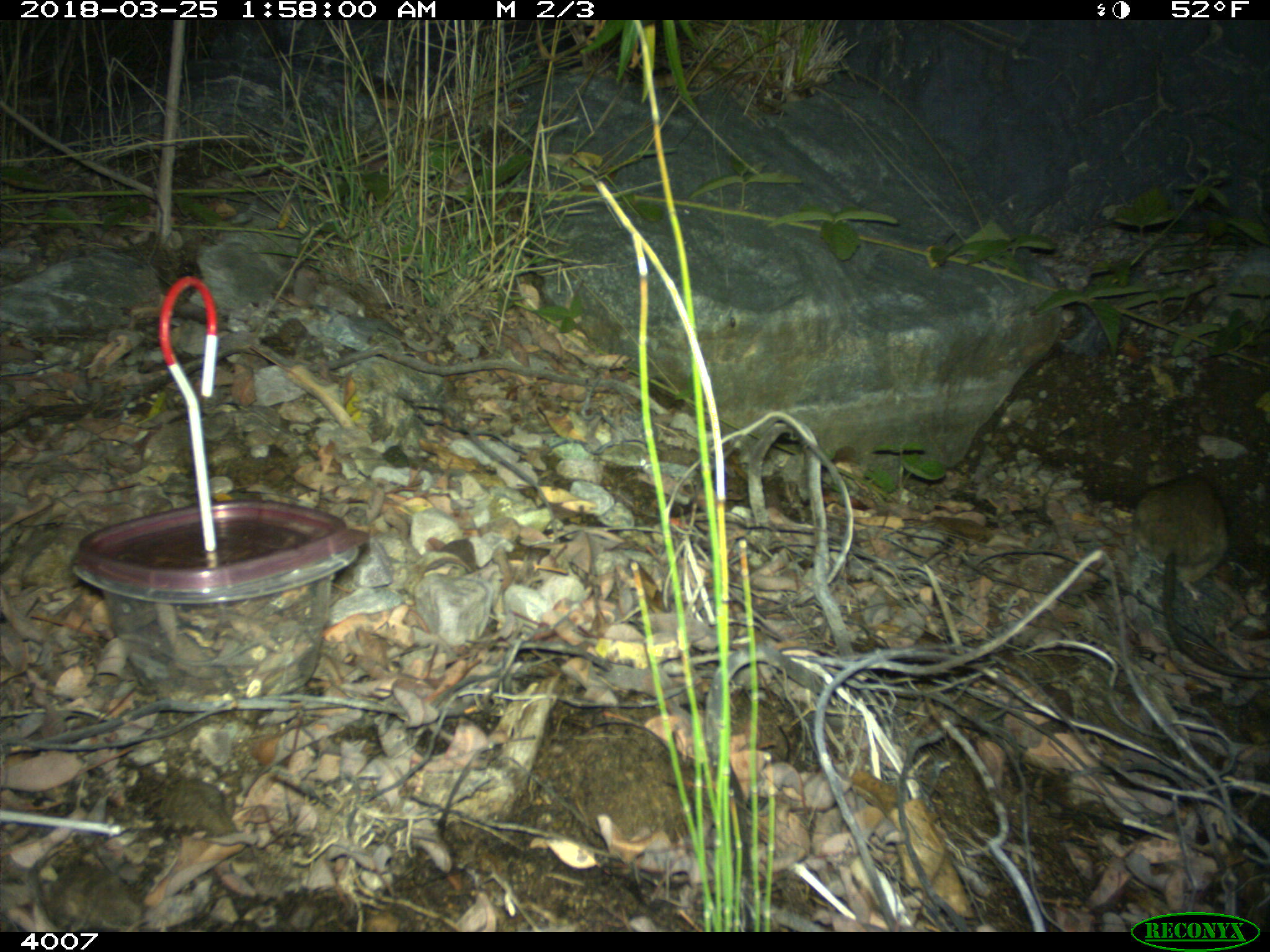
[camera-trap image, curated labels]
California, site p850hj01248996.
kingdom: Animalia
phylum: Chordata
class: Mammalia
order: Rodentia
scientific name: Rodentia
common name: rodent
Rodent (Rodentia).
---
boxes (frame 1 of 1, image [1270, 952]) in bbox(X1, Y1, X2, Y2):
rodent: bbox(1136, 472, 1269, 686)